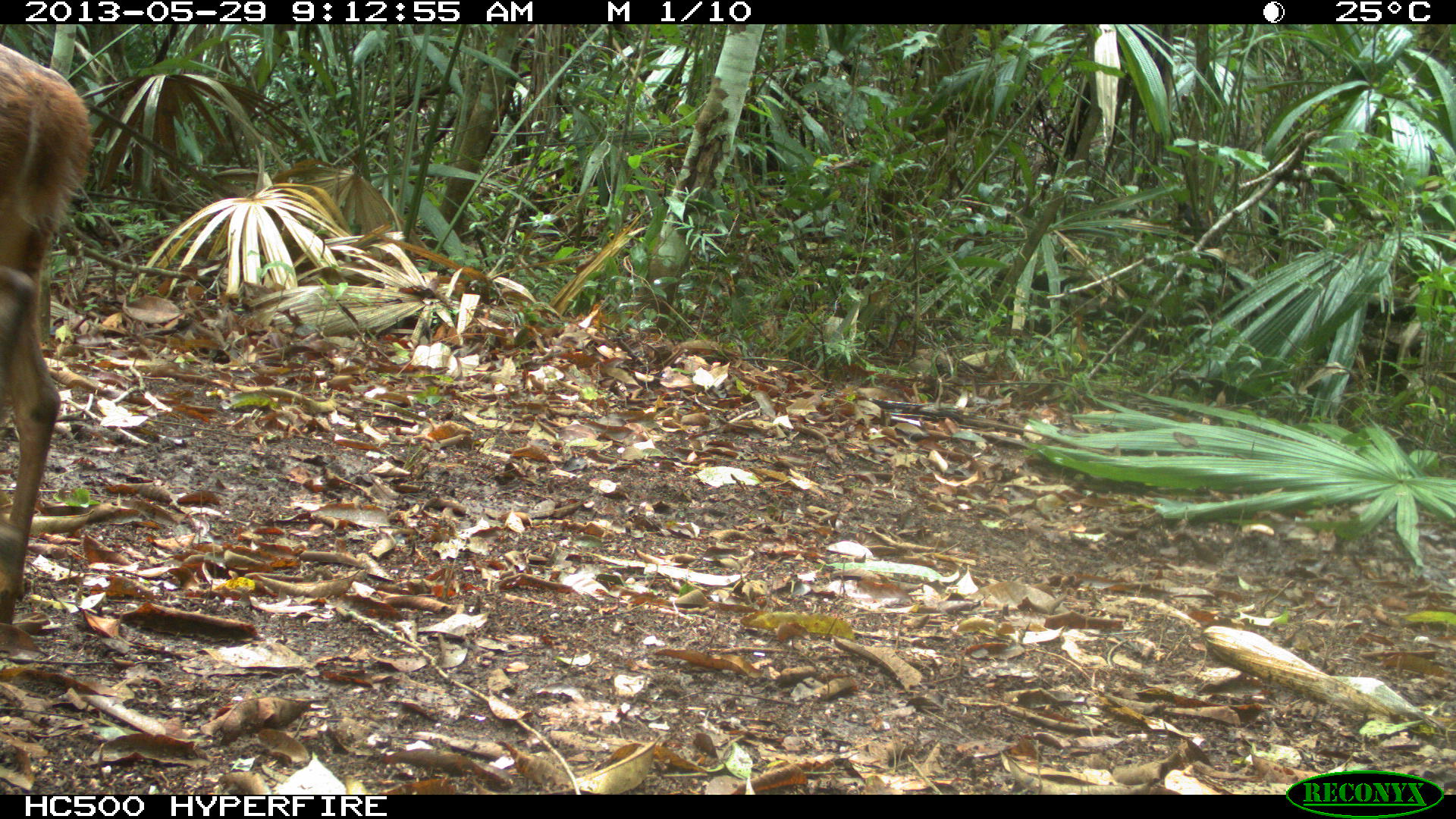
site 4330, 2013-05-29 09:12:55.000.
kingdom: Animalia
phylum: Chordata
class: Mammalia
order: Artiodactyla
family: Cervidae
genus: Mazama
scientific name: Mazama temama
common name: central american red brocket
Mazama temama (central american red brocket), count 1, sex female.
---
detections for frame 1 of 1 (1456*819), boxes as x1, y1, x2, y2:
mazama temama: 0, 43, 94, 625